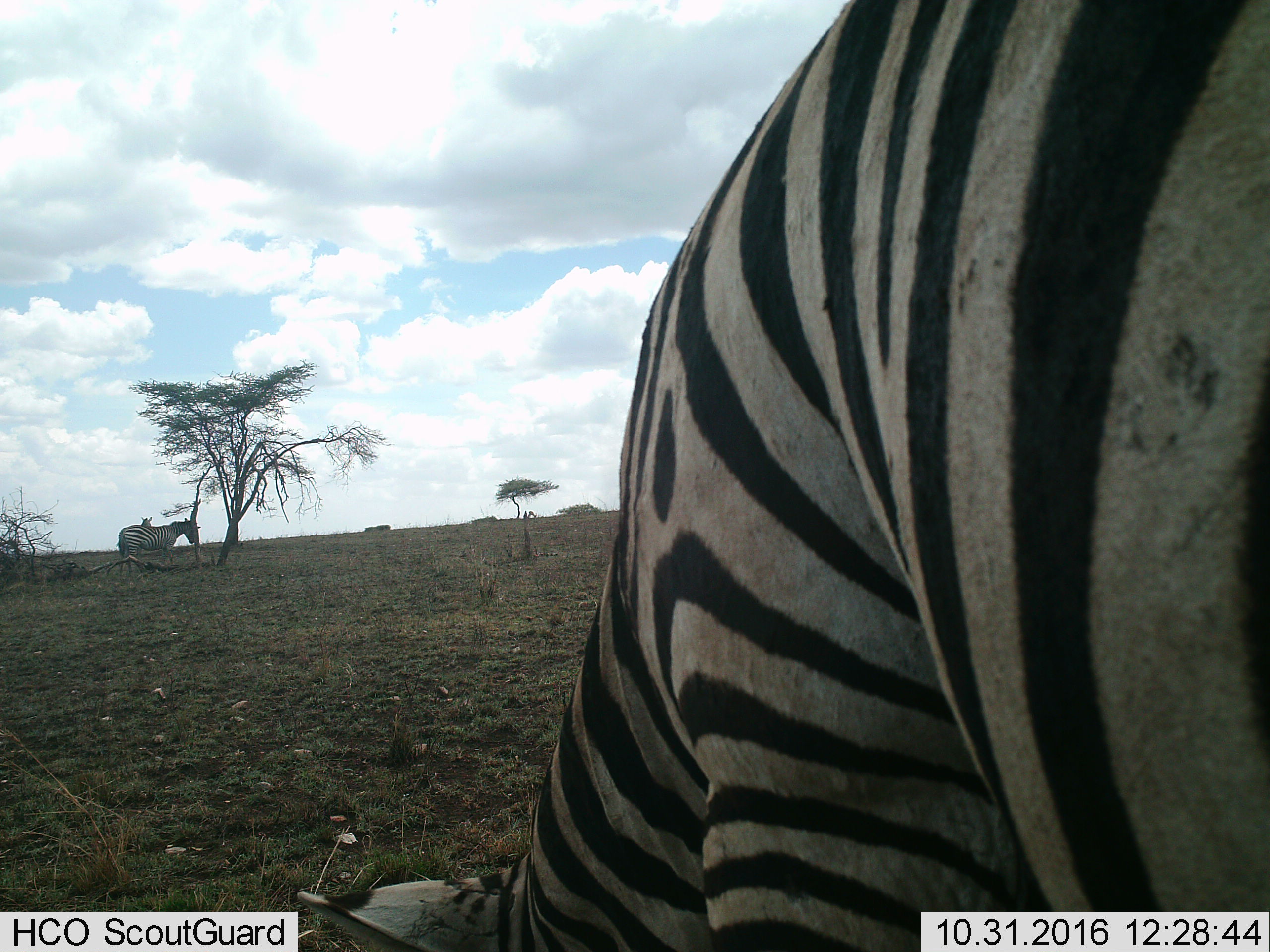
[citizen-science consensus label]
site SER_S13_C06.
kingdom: Animalia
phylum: Chordata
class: Mammalia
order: Perissodactyla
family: Equidae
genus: Equus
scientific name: Equus quagga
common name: plains zebra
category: zebraplains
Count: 3.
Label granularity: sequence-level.